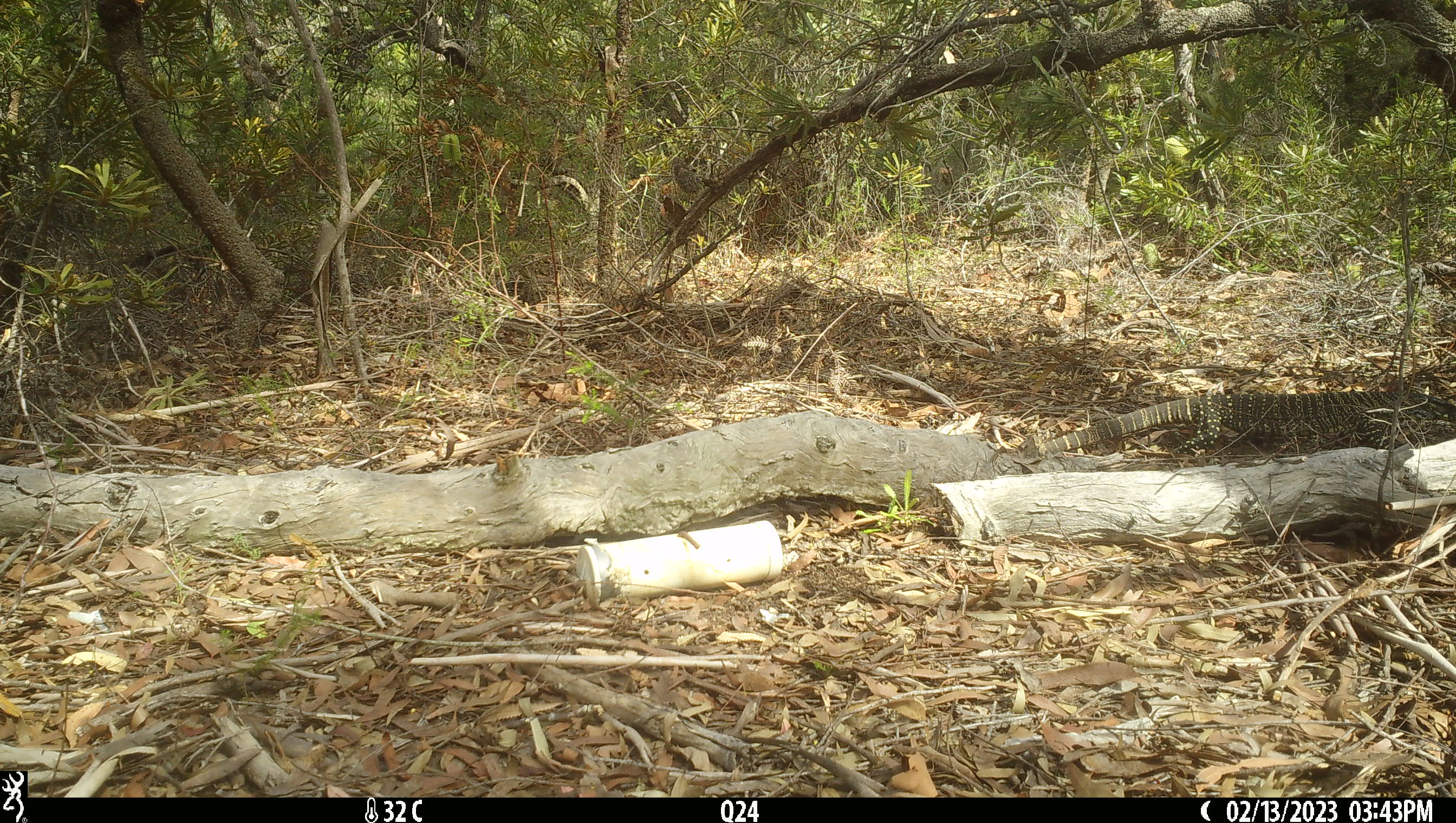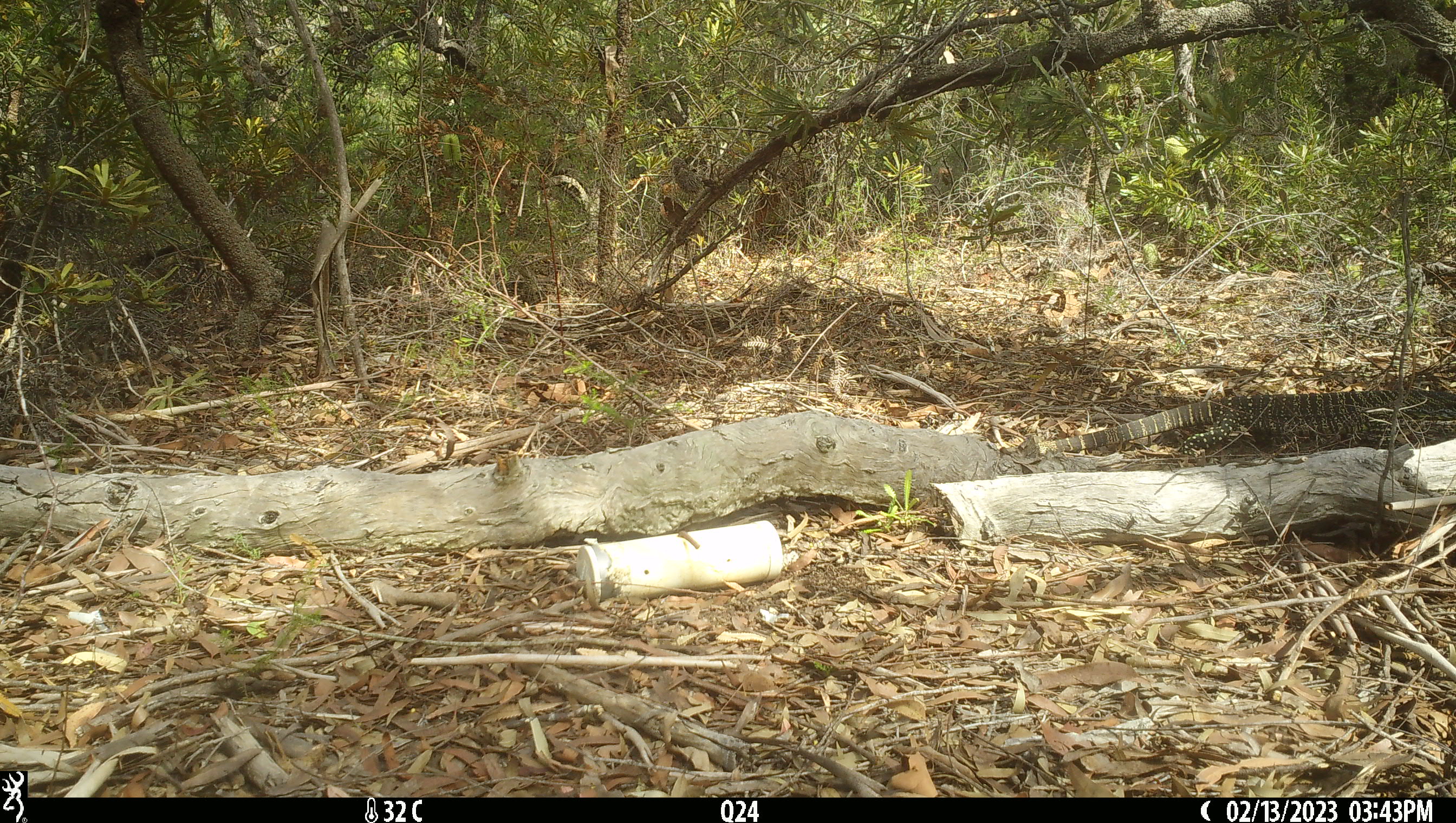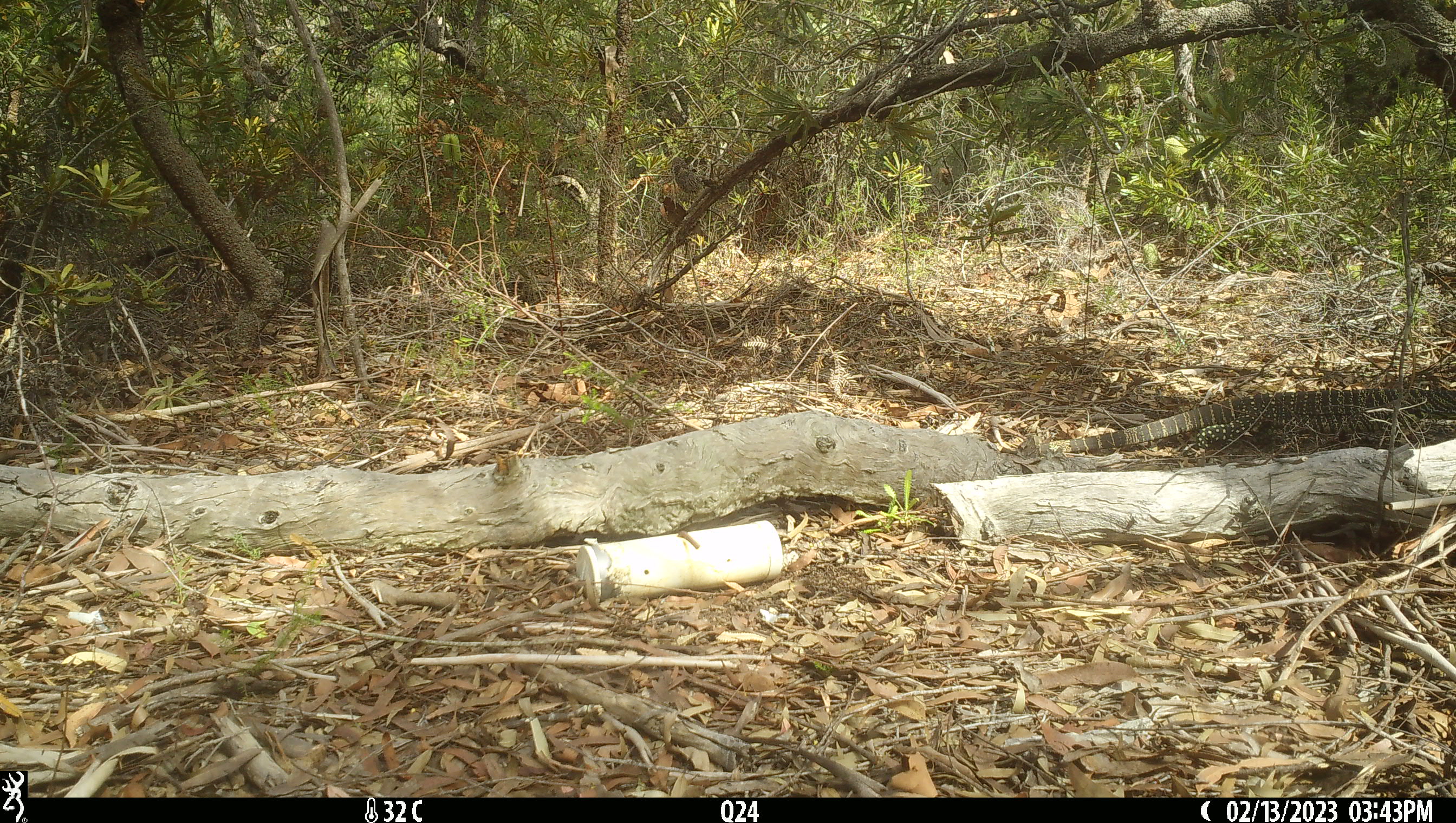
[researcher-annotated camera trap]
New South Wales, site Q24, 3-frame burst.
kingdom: Animalia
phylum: Chordata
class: Reptilia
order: Squamata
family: Varanidae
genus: Varanus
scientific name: Varanus varius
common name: lace monitor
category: goanna